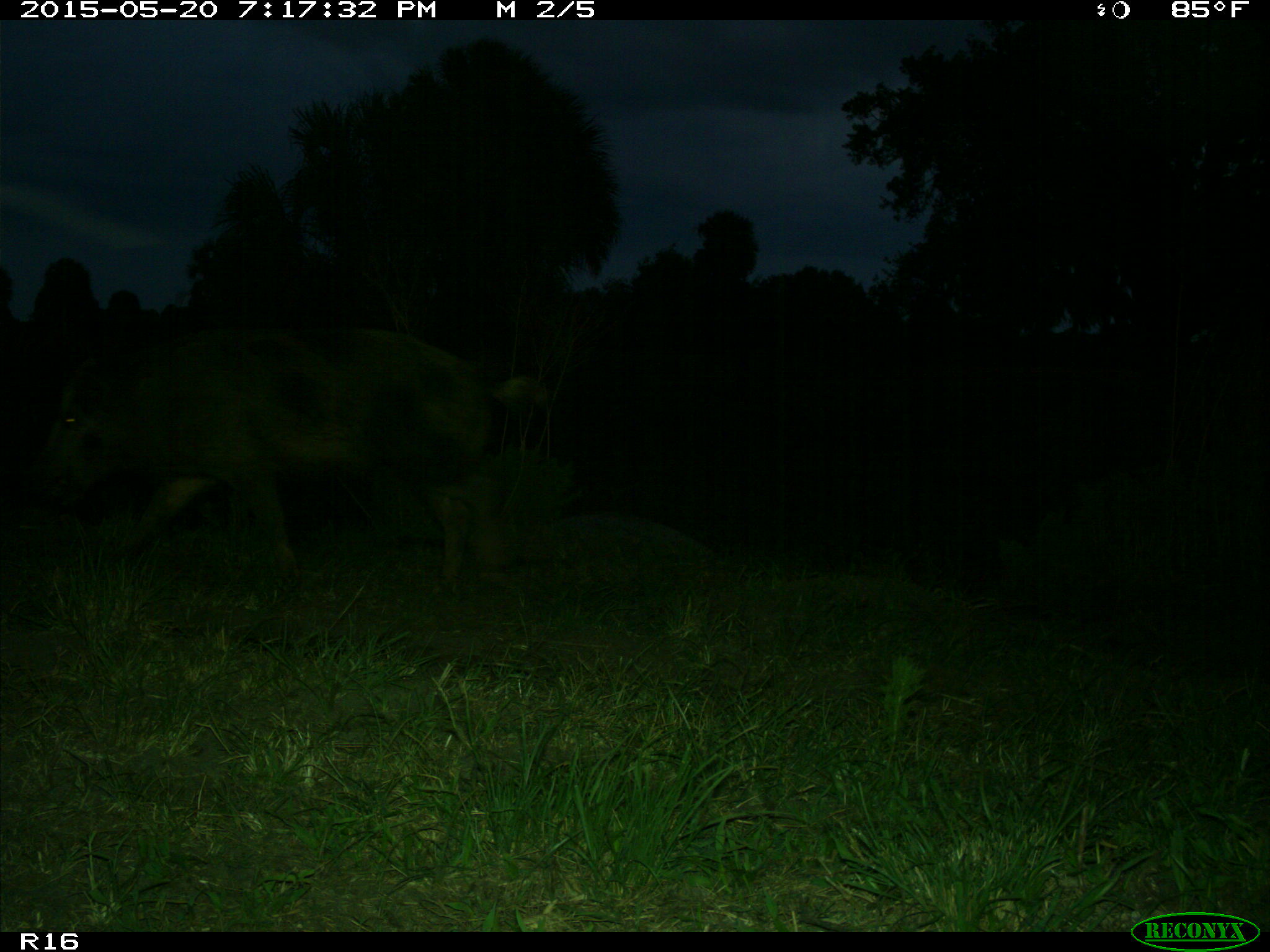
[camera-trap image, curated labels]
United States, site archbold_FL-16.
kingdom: Animalia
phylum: Chordata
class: Mammalia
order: Artiodactyla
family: Suidae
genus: Sus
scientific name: Sus scrofa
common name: wild boar